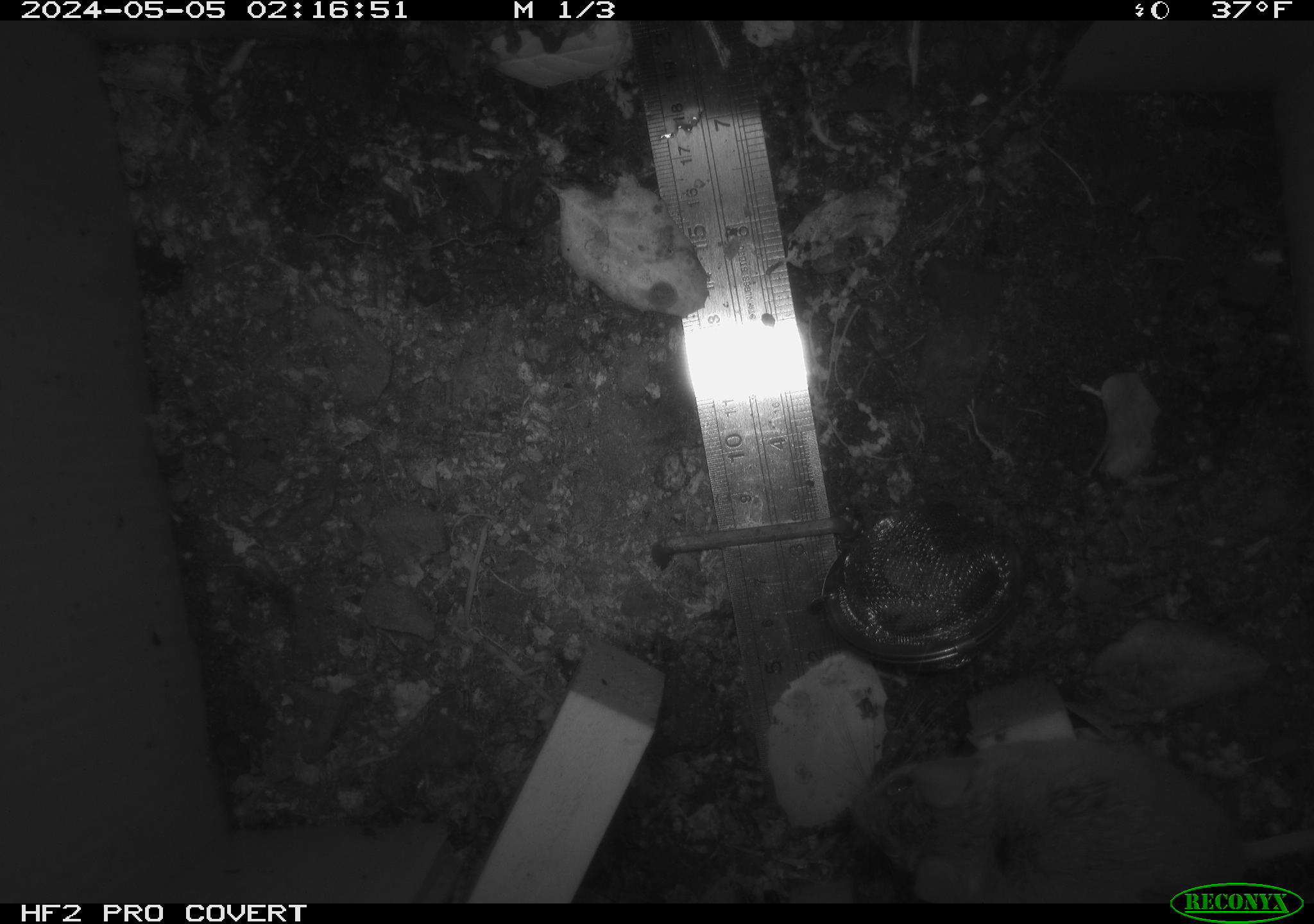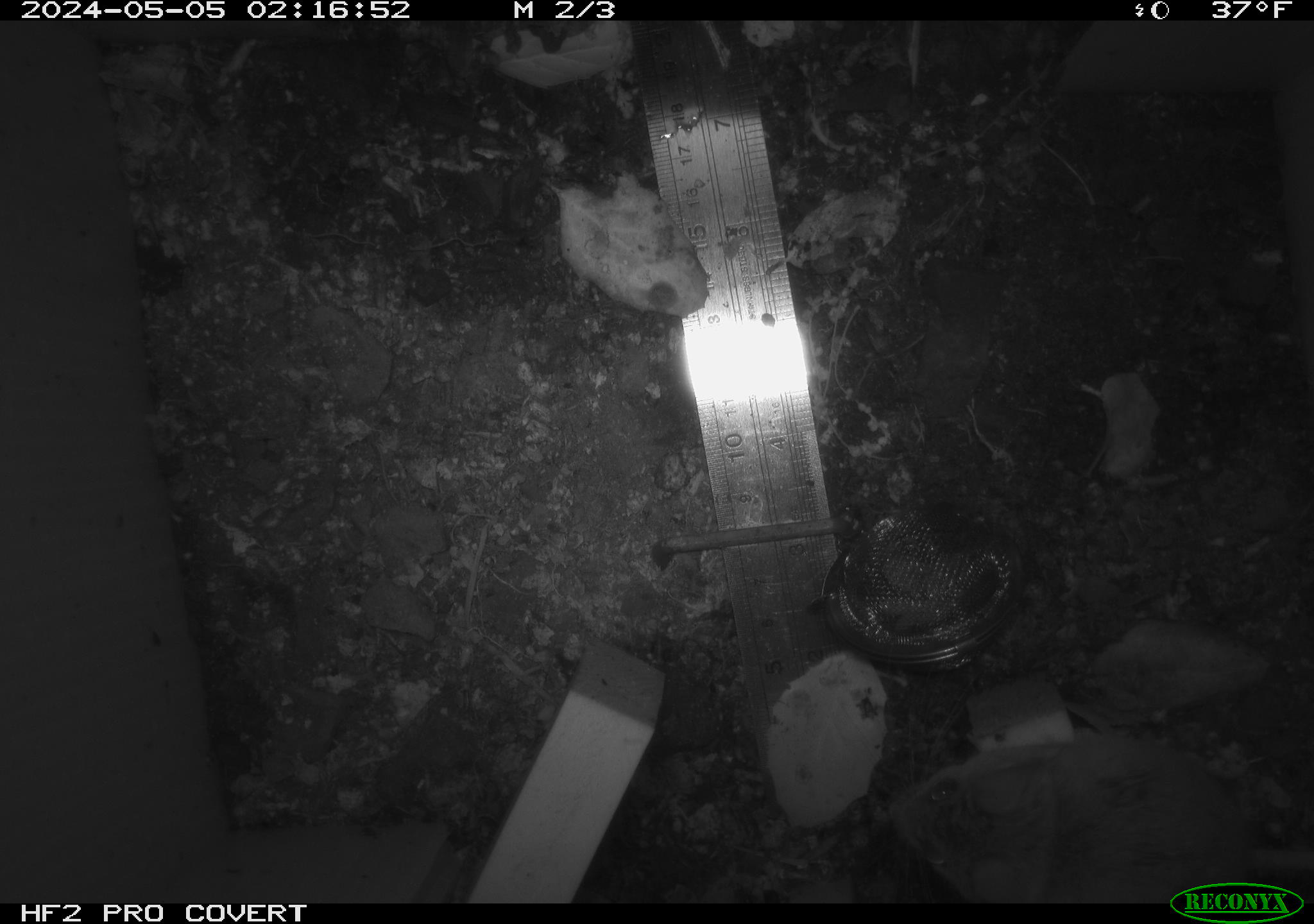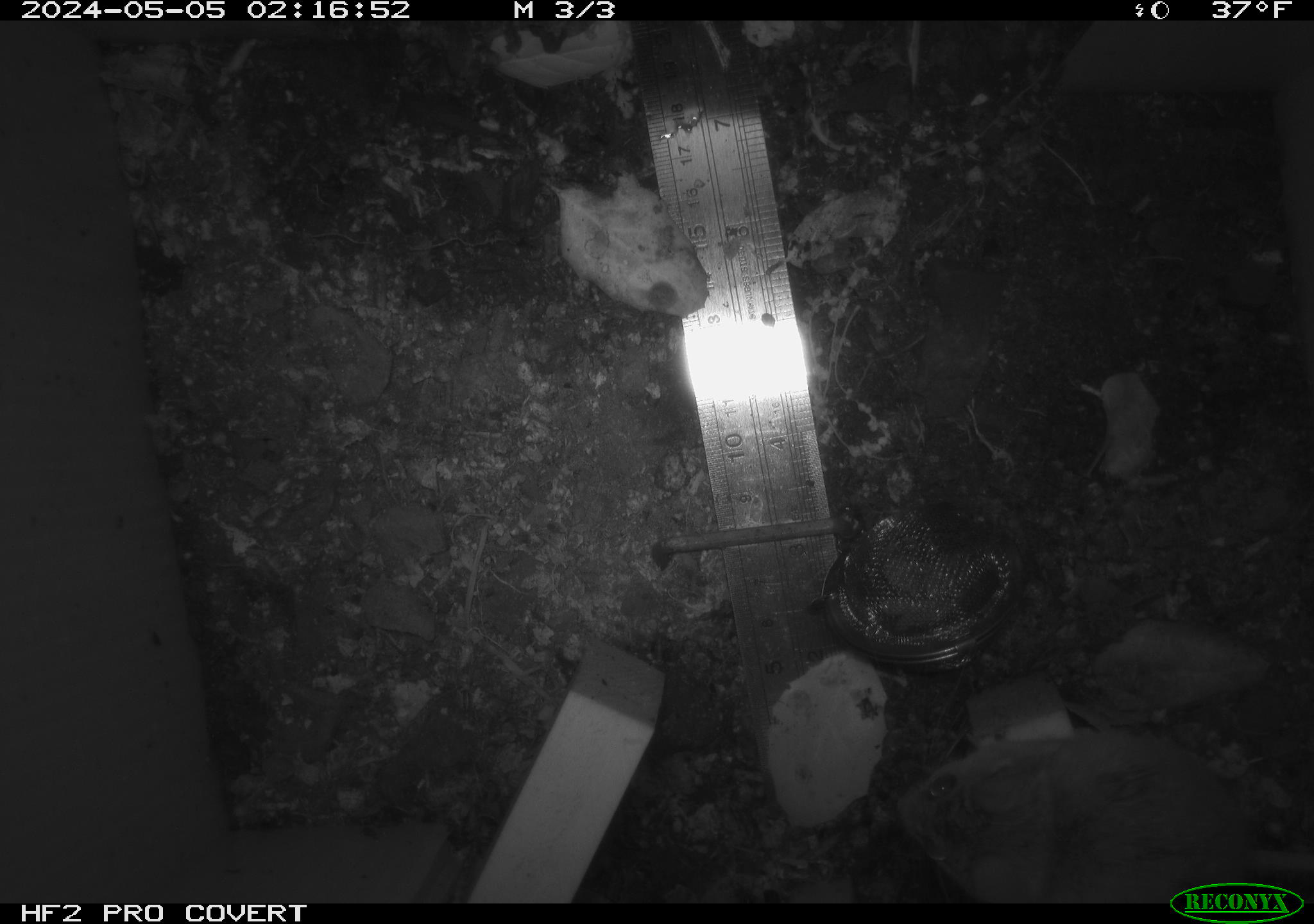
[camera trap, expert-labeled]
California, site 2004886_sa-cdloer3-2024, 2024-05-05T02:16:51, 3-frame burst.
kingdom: Animalia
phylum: Chordata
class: Mammalia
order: Rodentia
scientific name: Rodentia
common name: mouse species